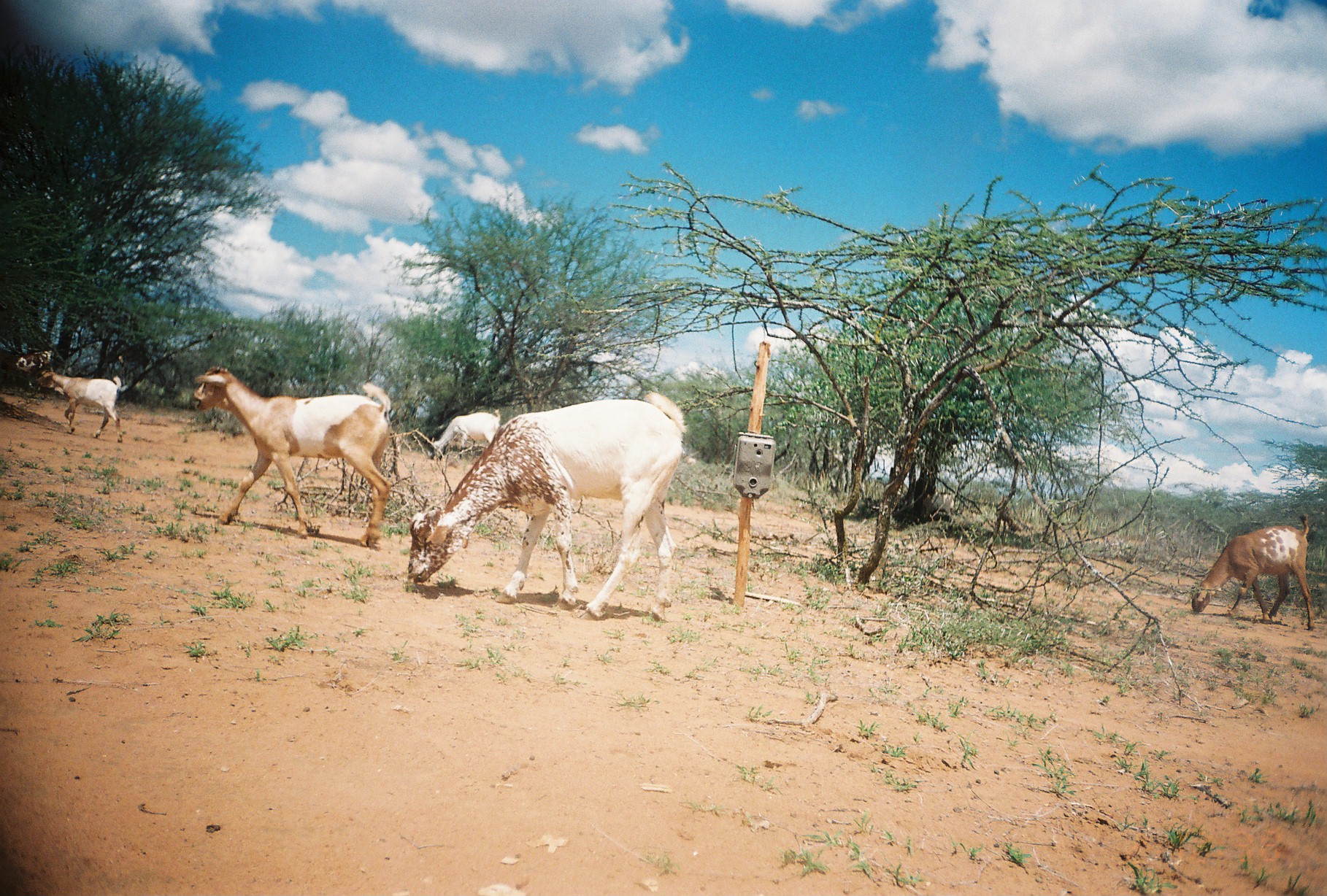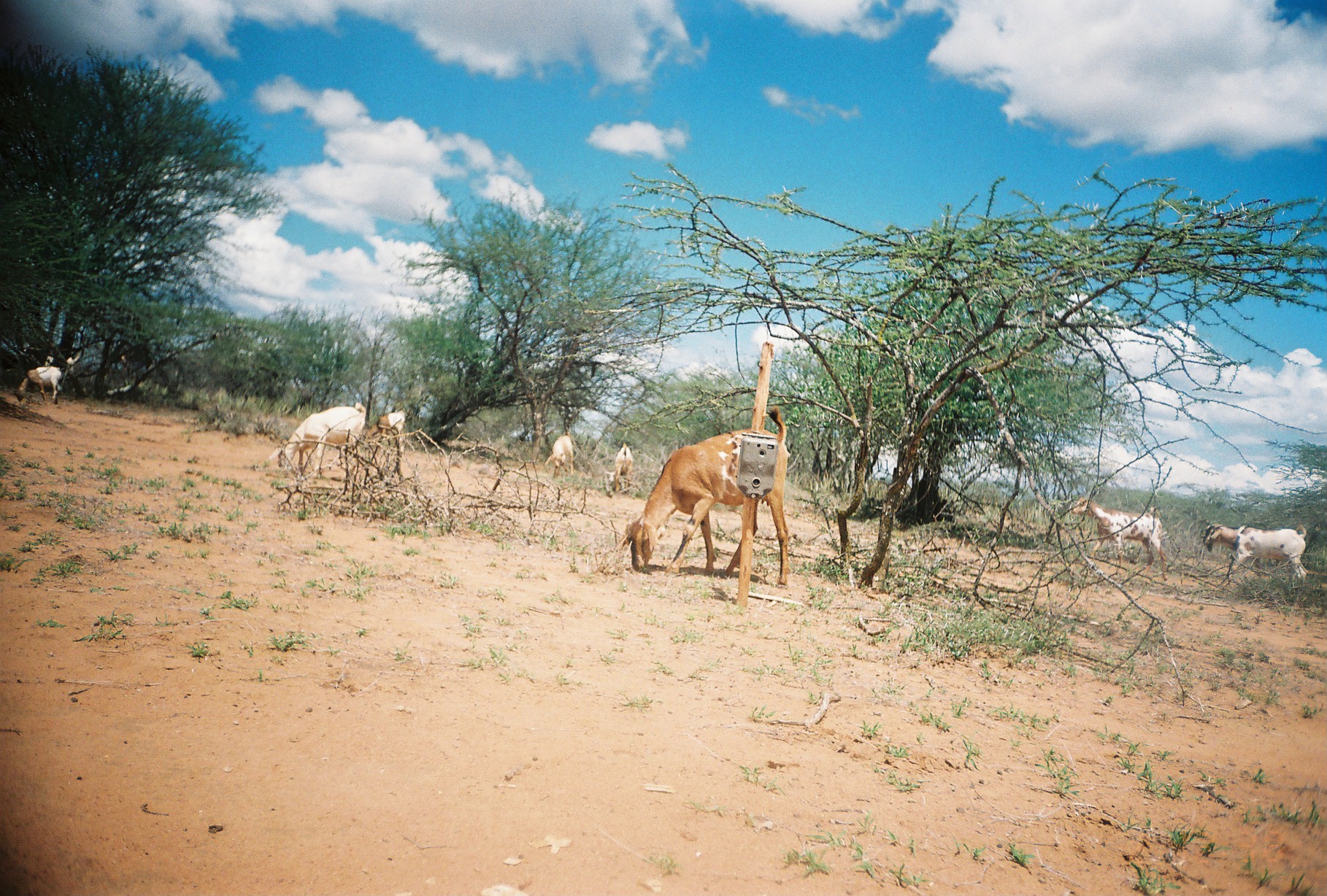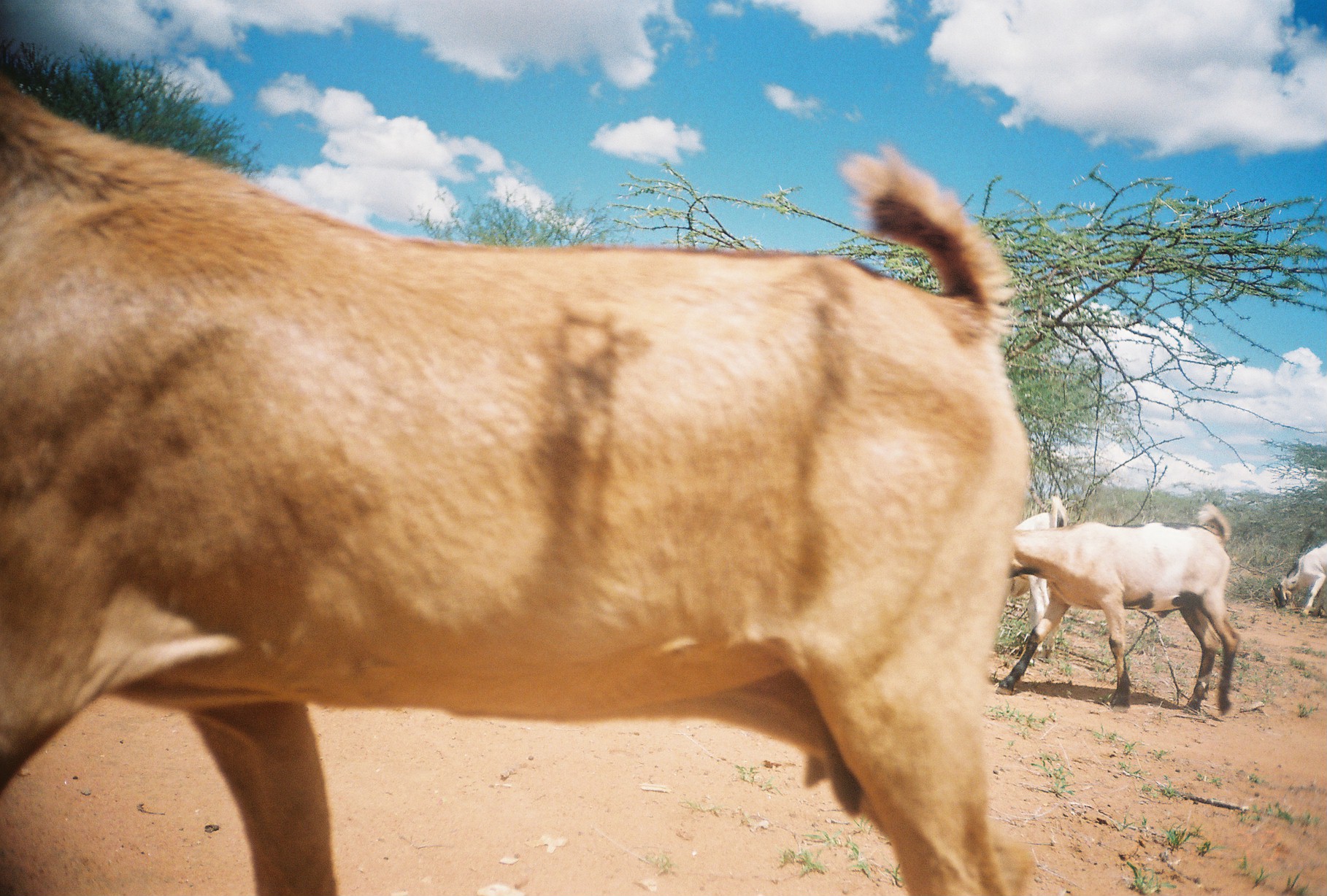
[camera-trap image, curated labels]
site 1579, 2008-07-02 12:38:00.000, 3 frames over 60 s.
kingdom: Animalia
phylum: Chordata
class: Mammalia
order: Artiodactyla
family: Bovidae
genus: Capra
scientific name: Capra aegagrus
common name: wild goat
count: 5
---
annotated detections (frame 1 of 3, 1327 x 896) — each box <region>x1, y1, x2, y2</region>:
capra aegagrus: <region>407, 391, 687, 624</region>; <region>193, 367, 391, 546</region>; <region>1192, 513, 1315, 630</region>; <region>36, 370, 122, 442</region>; <region>432, 408, 500, 461</region>; <region>0, 347, 53, 393</region>; <region>931, 491, 954, 516</region>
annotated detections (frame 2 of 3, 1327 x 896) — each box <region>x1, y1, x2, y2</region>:
capra aegagrus: <region>616, 405, 790, 588</region>; <region>1070, 497, 1168, 577</region>; <region>268, 402, 366, 478</region>; <region>1202, 523, 1308, 591</region>; <region>363, 410, 414, 453</region>; <region>15, 365, 63, 403</region>; <region>544, 435, 574, 479</region>; <region>45, 353, 80, 384</region>; <region>613, 442, 633, 492</region>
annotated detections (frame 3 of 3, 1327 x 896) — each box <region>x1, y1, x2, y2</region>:
capra aegagrus: <region>0, 70, 1033, 896</region>; <region>996, 502, 1239, 716</region>; <region>1012, 494, 1072, 656</region>; <region>1273, 542, 1327, 618</region>